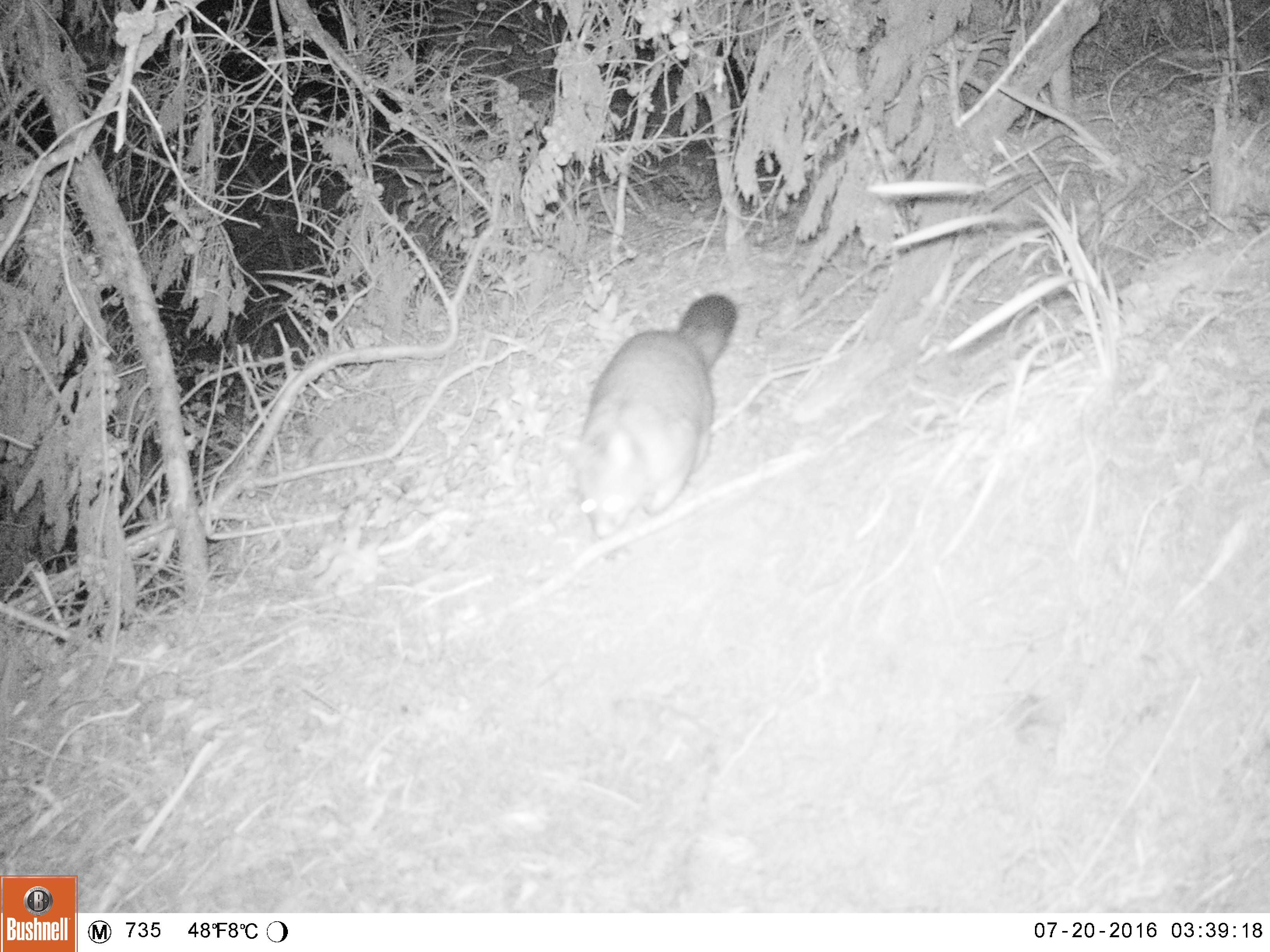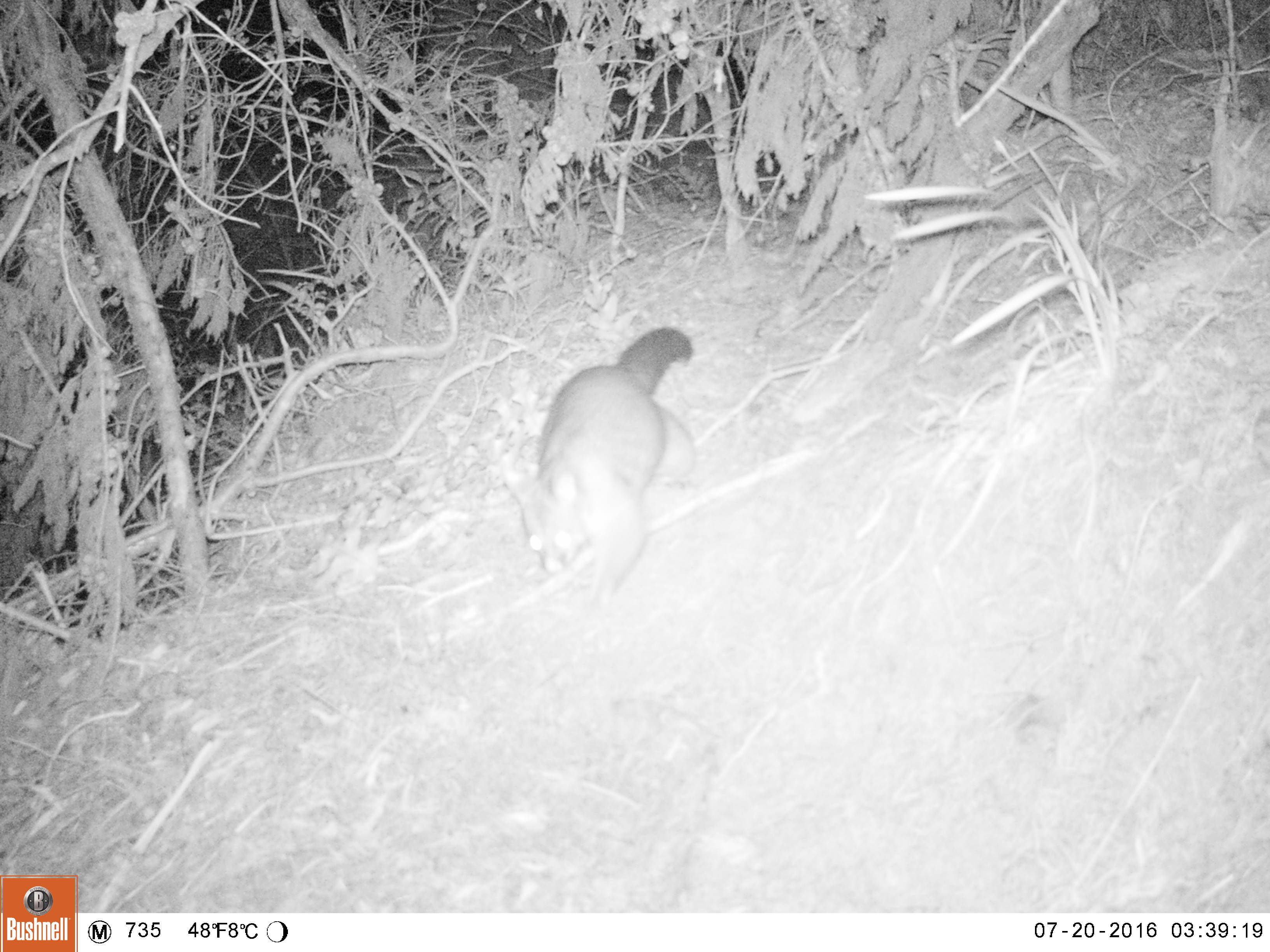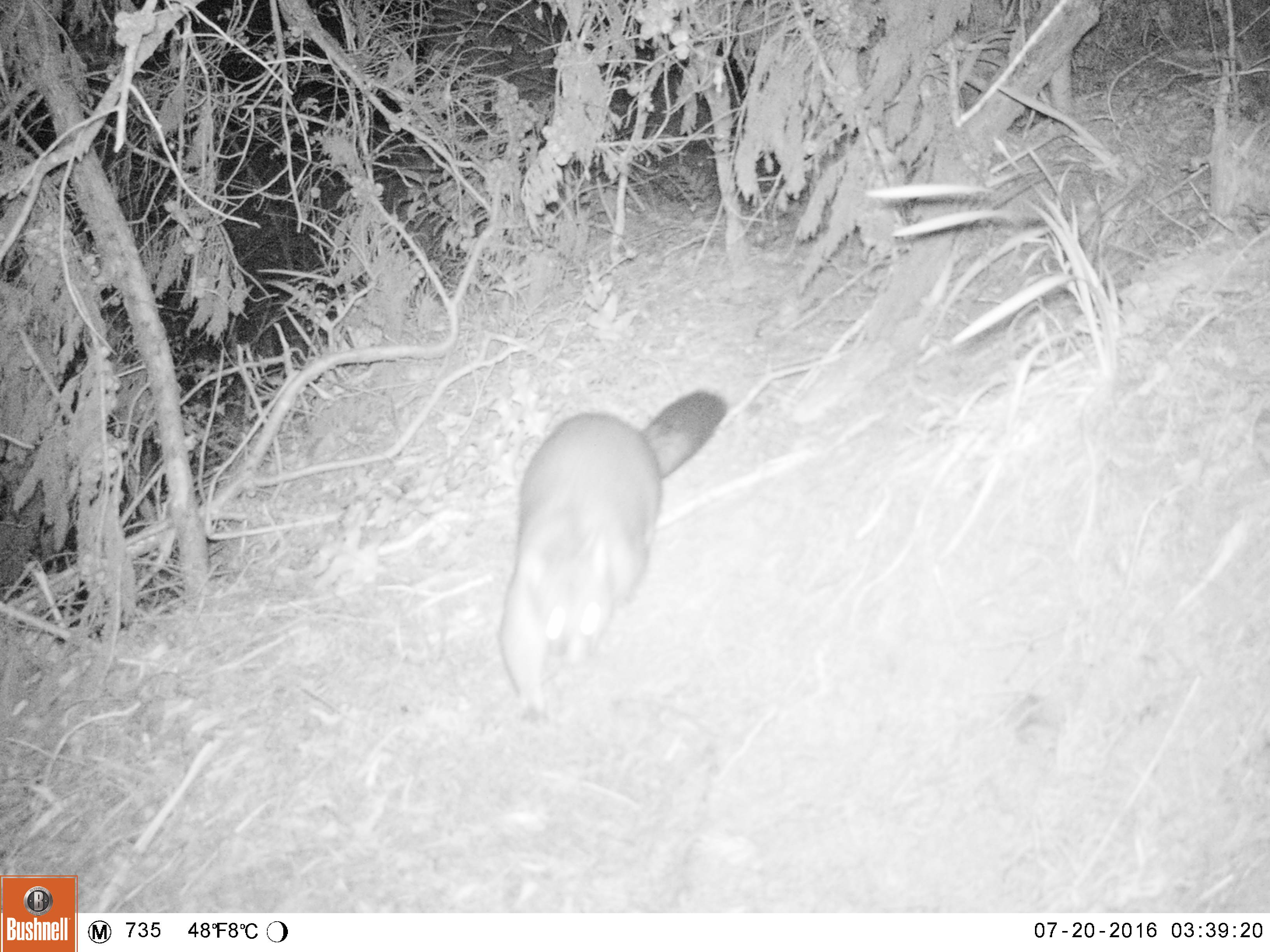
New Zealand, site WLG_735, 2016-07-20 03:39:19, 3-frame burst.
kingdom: Animalia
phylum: Chordata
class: Mammalia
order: Diprotodontia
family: Phalangeridae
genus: Trichosurus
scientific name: Trichosurus vulpecula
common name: common brushtail possum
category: possum